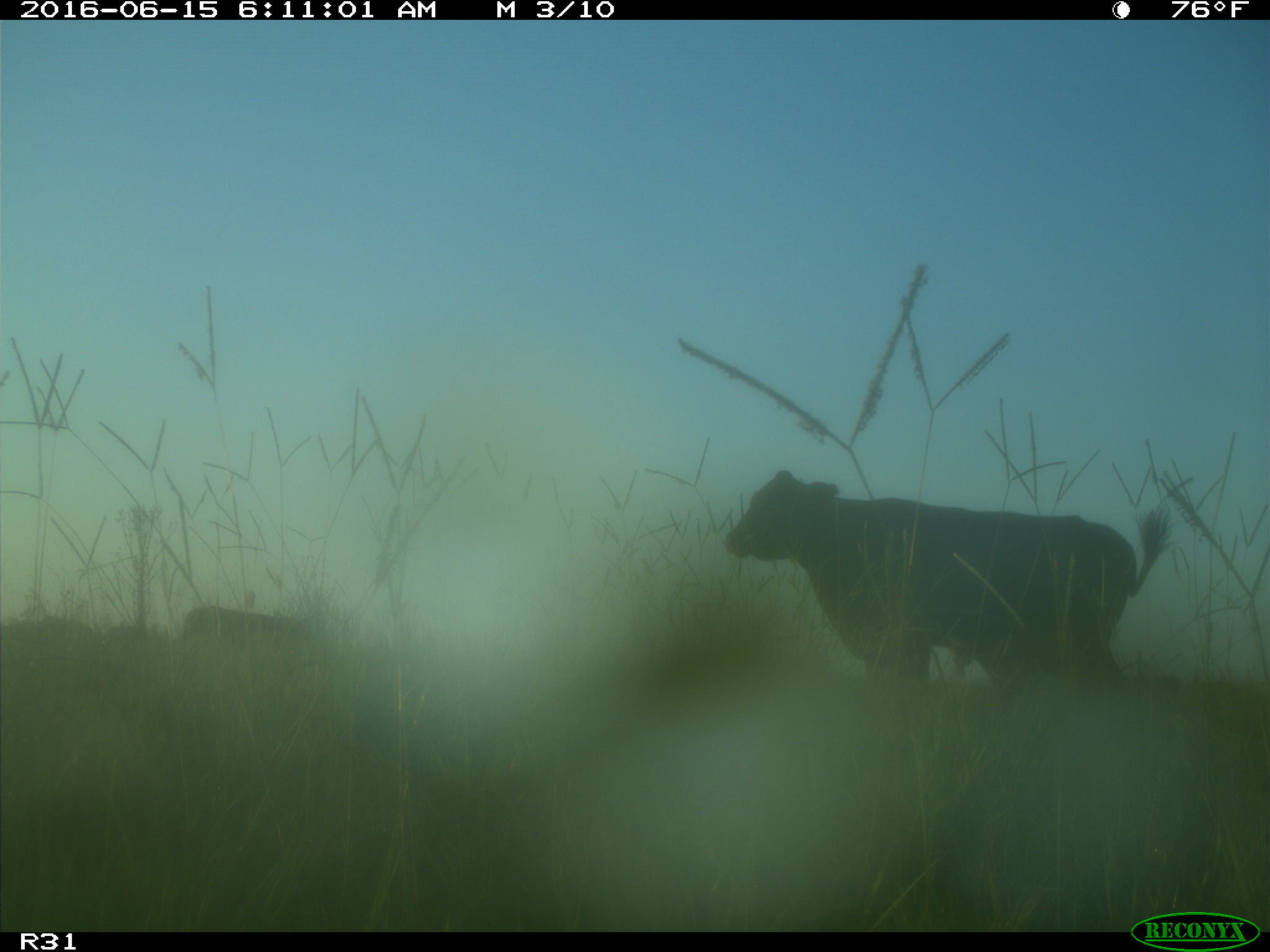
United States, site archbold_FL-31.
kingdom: Animalia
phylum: Chordata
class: Mammalia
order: Artiodactyla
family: Bovidae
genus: Bos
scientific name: Bos taurus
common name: domestic cow